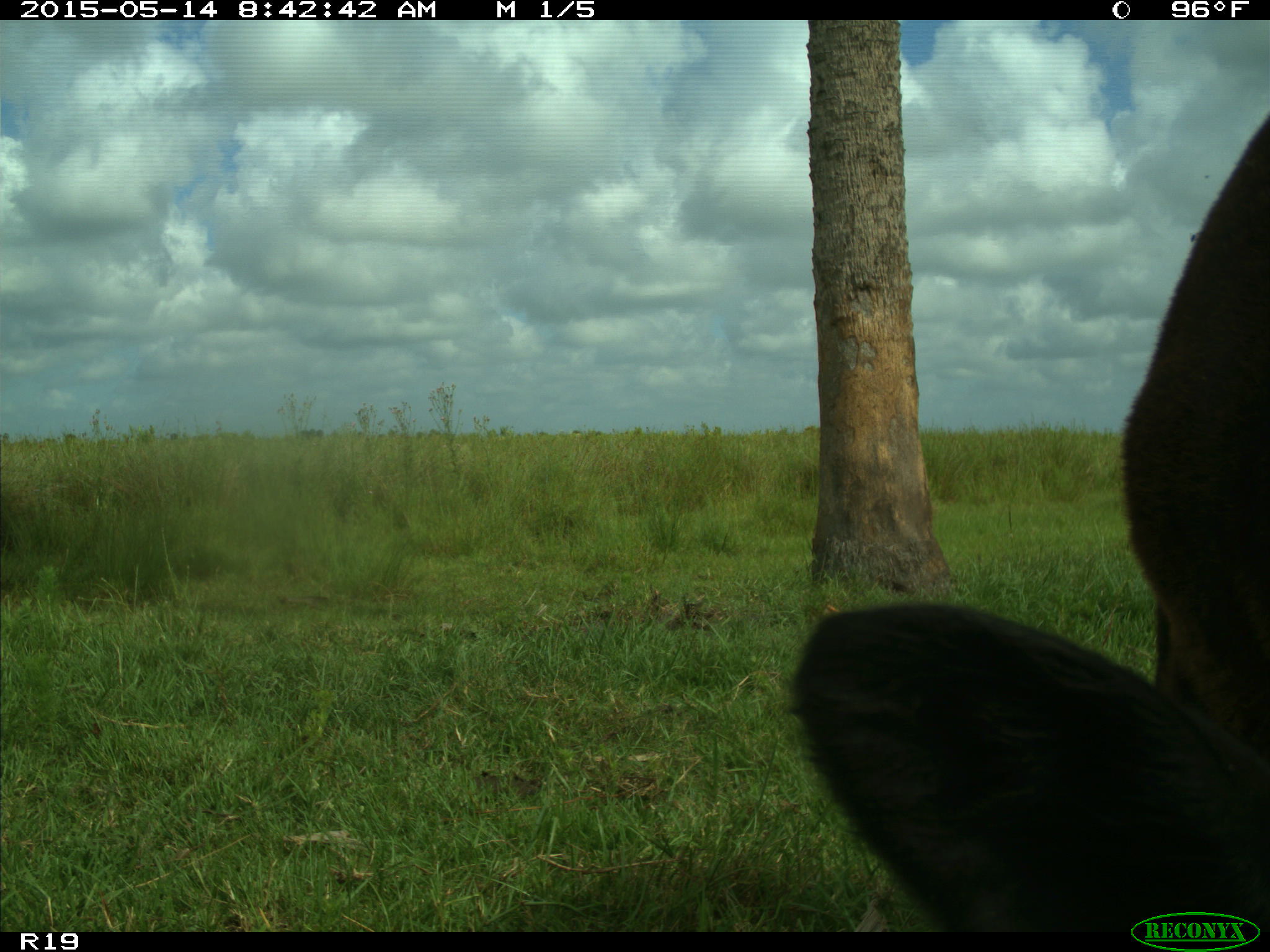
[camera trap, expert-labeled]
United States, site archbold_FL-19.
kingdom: Animalia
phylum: Chordata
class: Mammalia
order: Artiodactyla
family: Bovidae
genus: Bos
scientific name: Bos taurus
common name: domestic cow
Bos taurus (domestic cow).